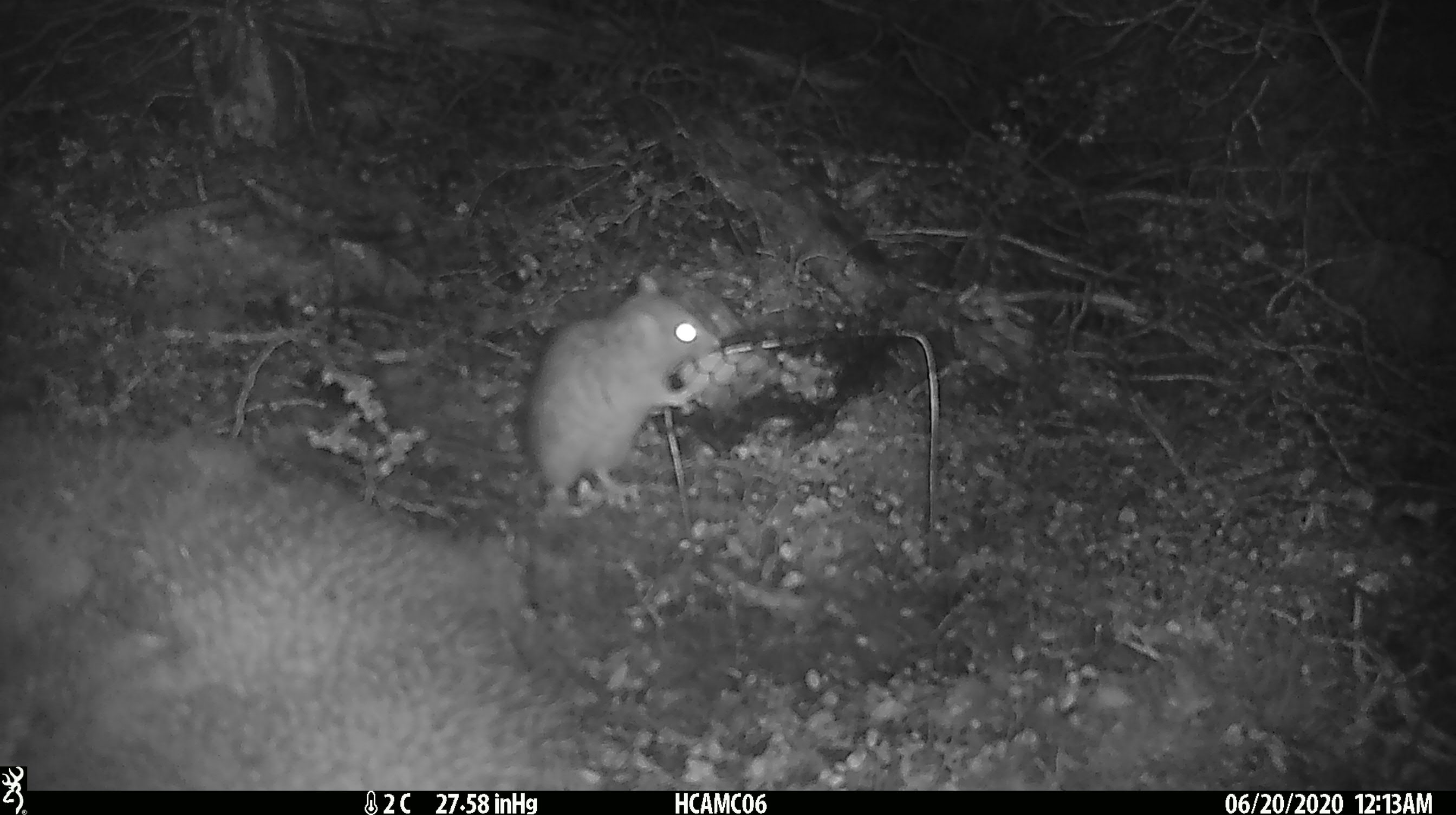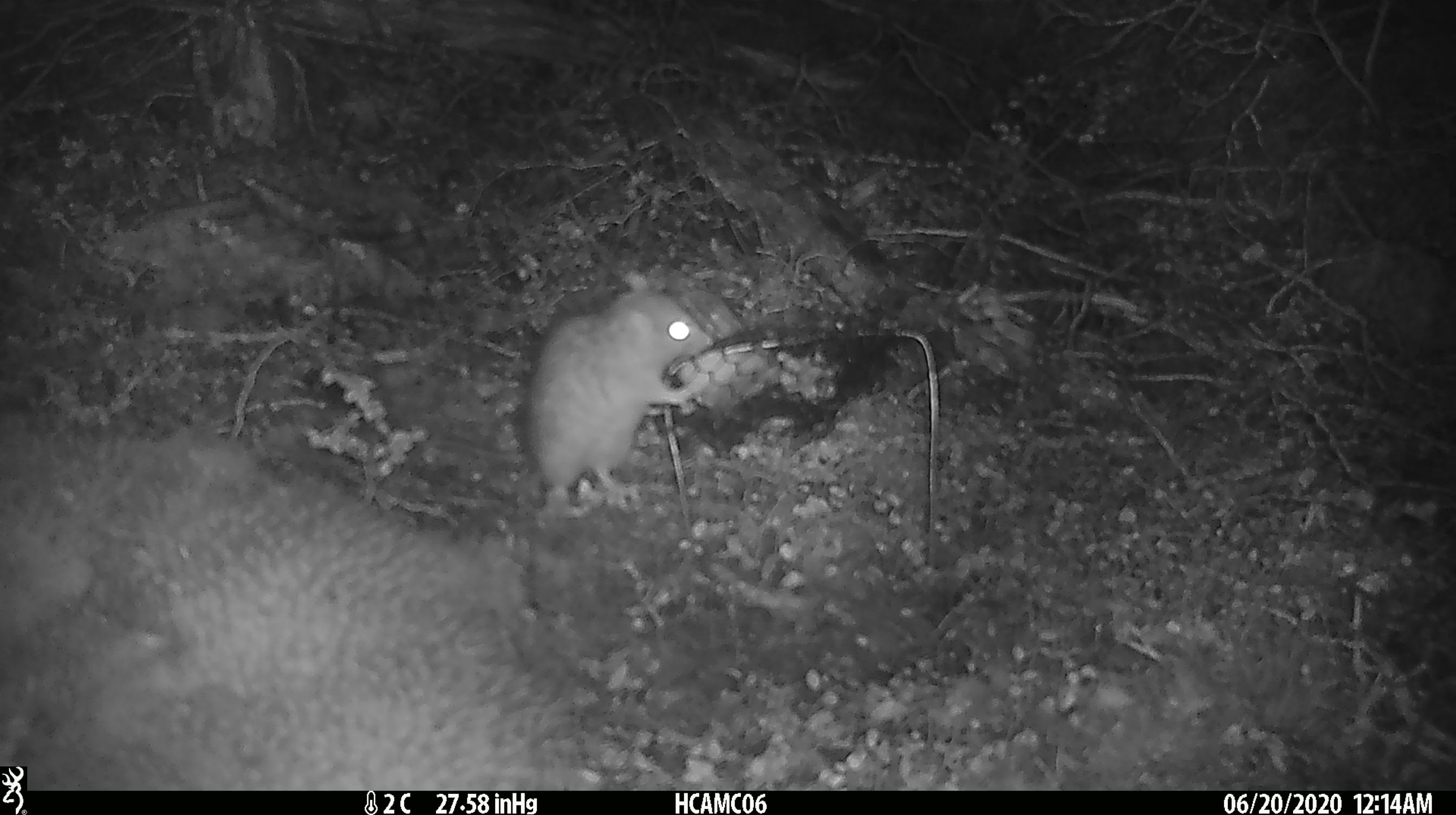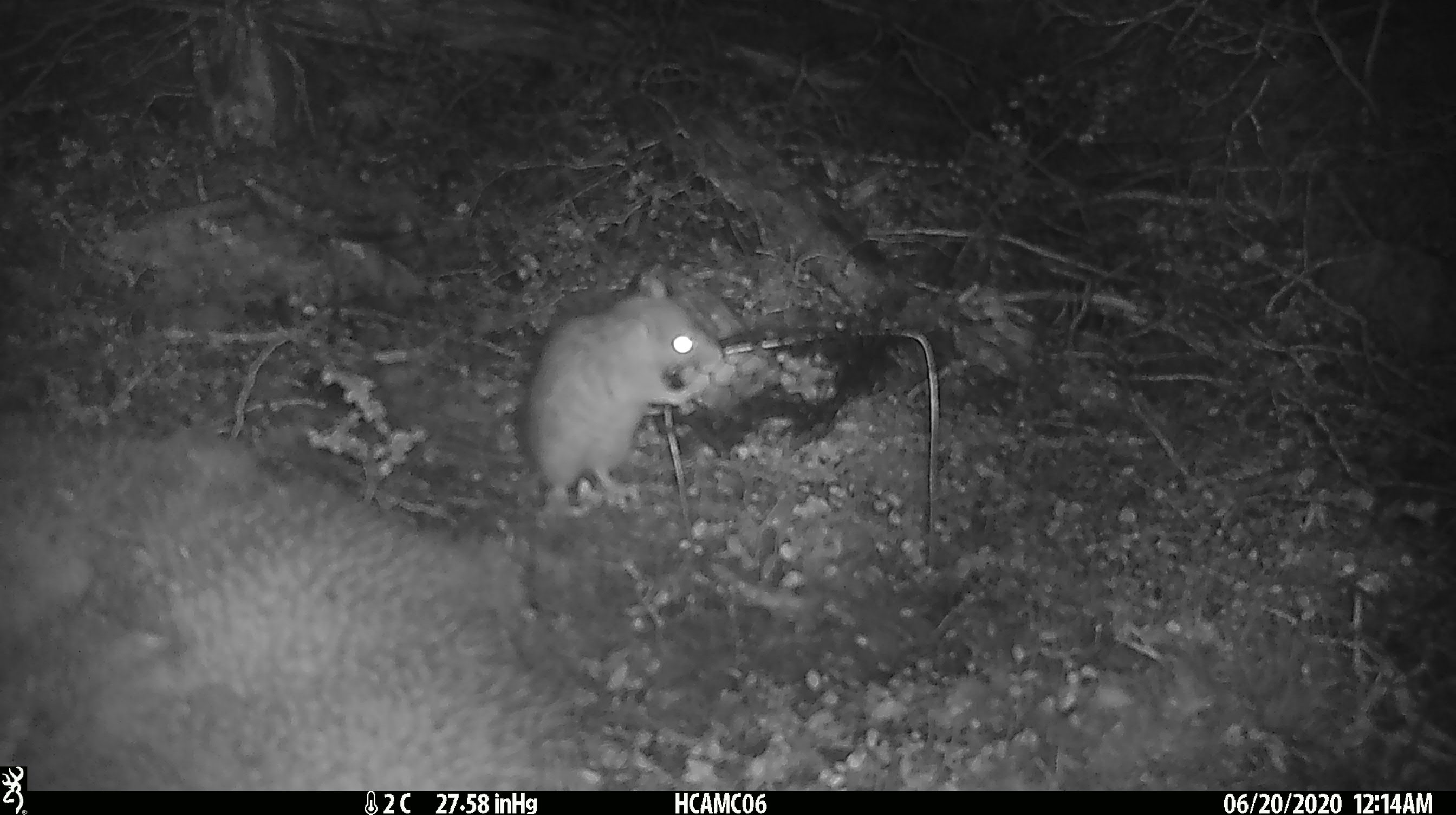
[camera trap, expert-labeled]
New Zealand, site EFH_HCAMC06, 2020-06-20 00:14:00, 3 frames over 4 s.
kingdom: Animalia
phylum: Chordata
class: Mammalia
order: Rodentia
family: Muridae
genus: Rattus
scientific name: Rattus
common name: rat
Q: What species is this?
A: Rat (Rattus).